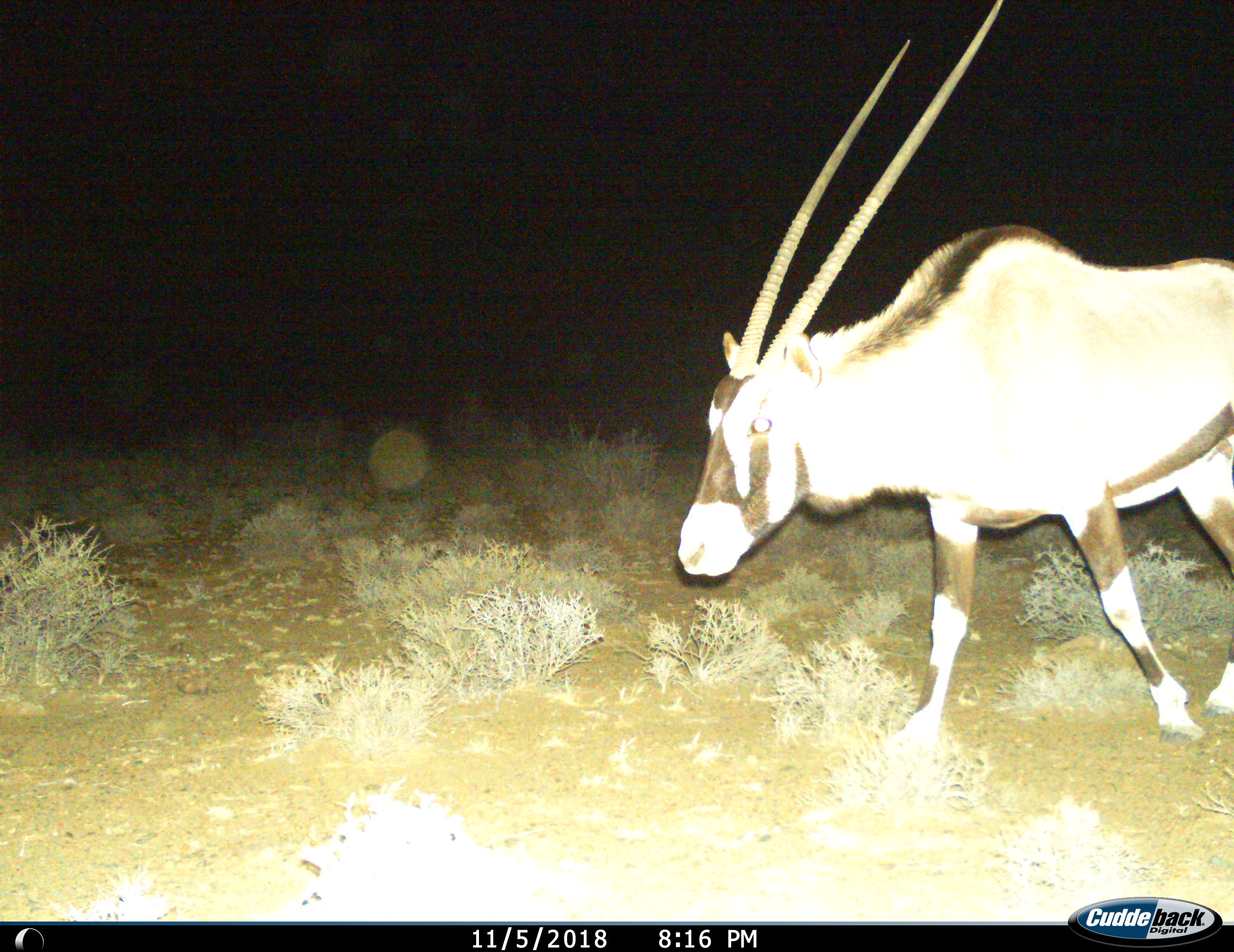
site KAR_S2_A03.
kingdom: Animalia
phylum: Chordata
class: Mammalia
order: Artiodactyla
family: Bovidae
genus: Oryx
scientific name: Oryx gazella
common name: gemsbok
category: oryx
Oryx (gemsbok) (Oryx gazella), count 1. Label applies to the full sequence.